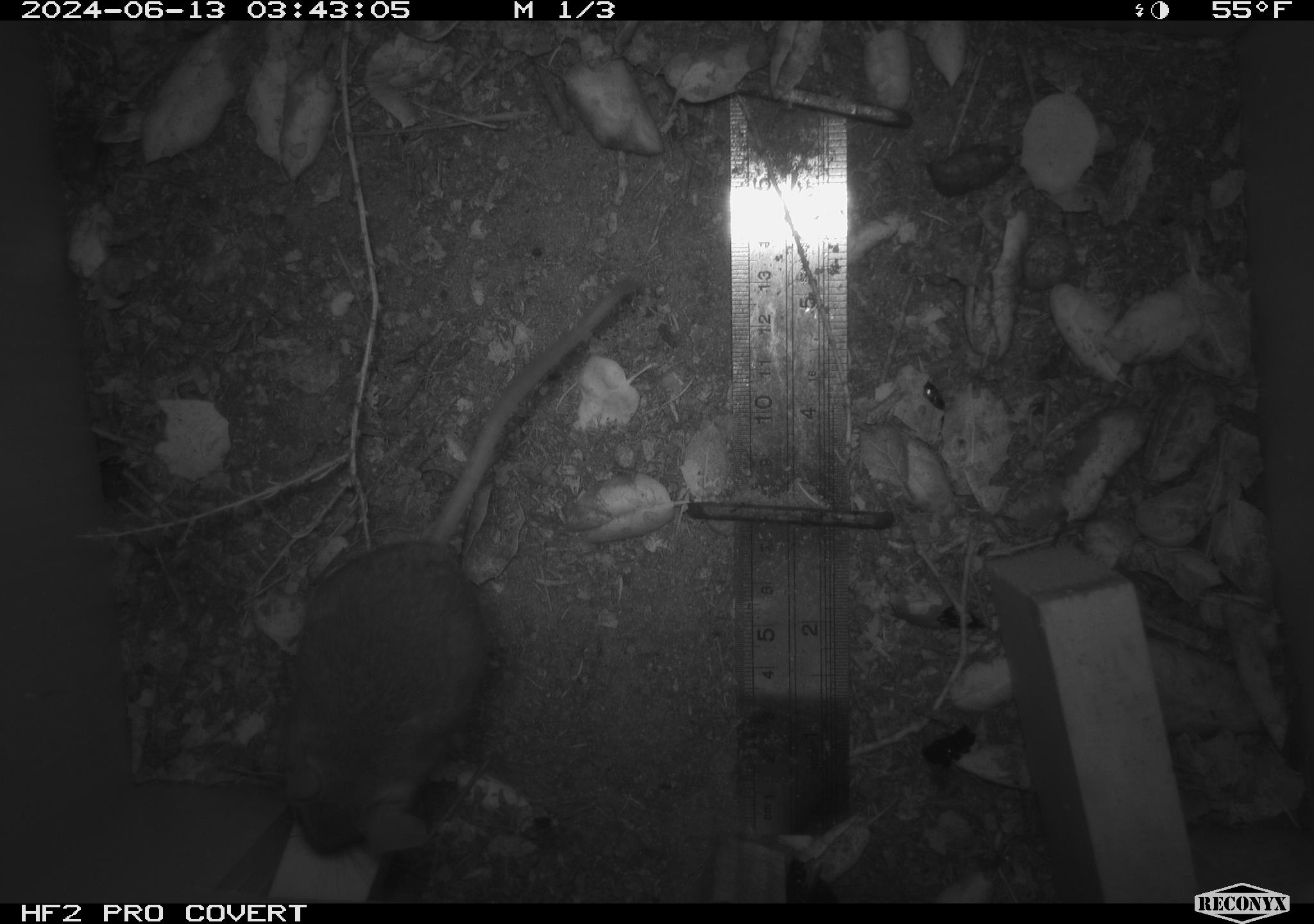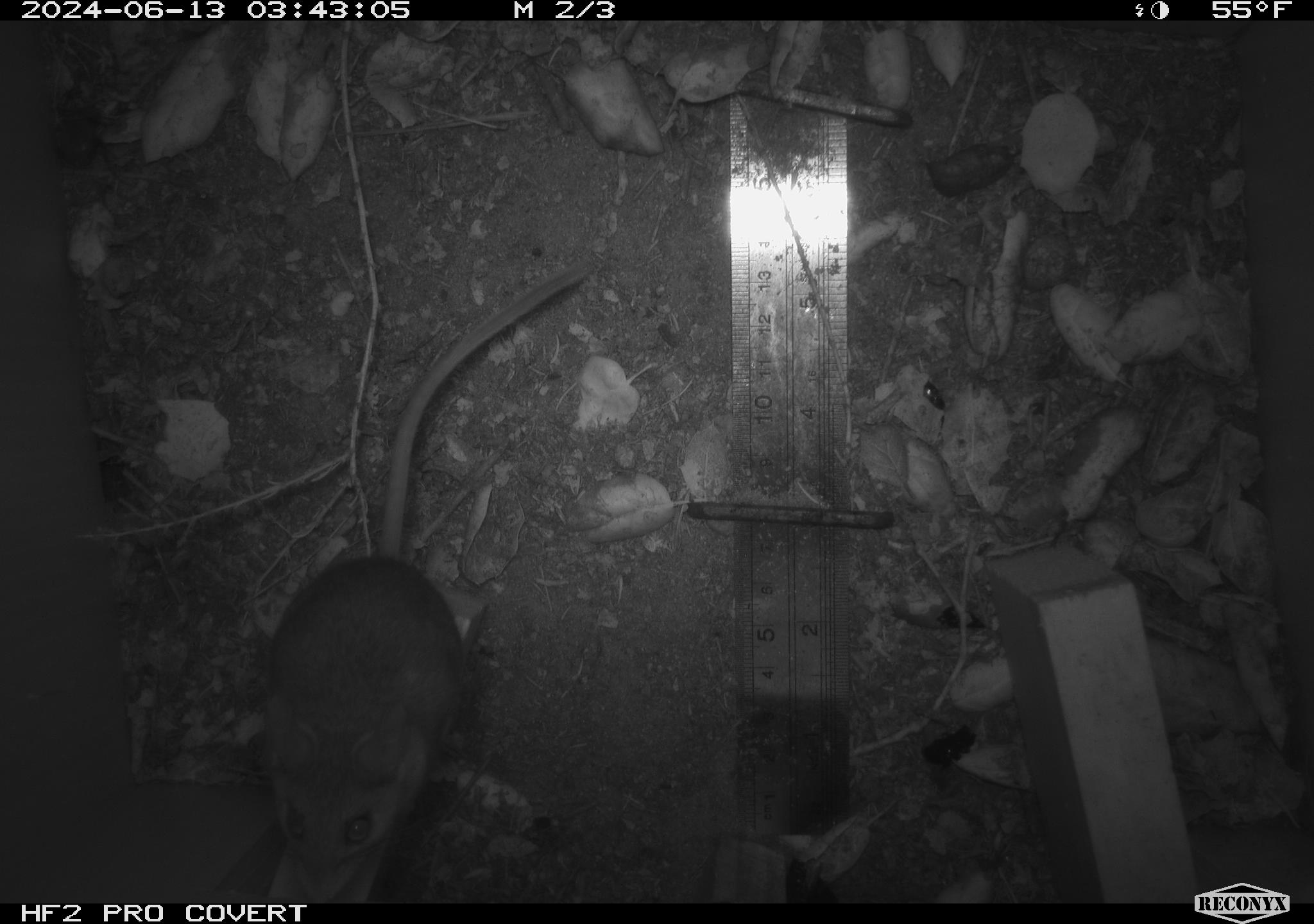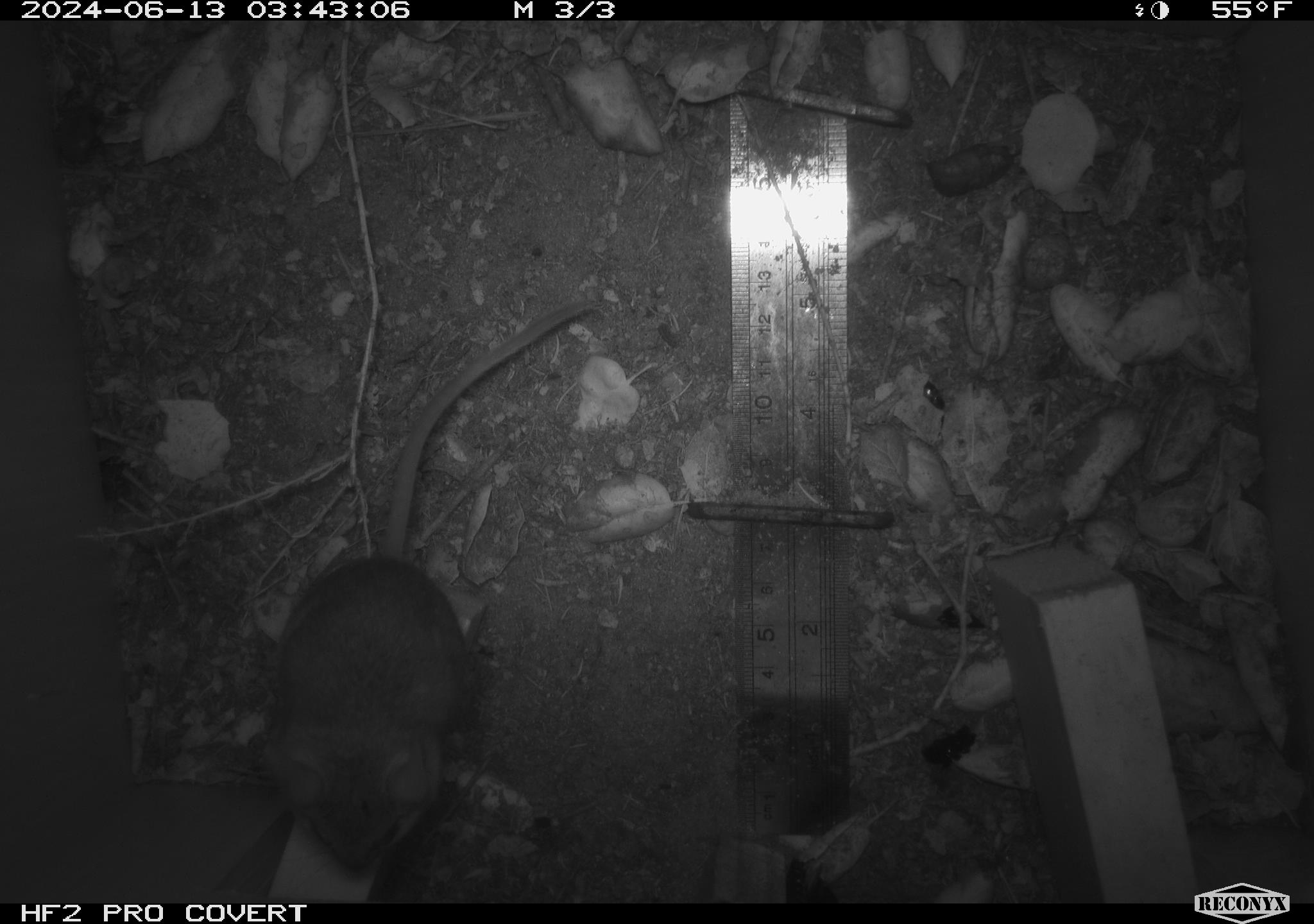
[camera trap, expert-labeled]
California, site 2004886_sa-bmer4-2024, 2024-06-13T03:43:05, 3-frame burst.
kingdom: Animalia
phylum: Chordata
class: Mammalia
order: Rodentia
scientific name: Rodentia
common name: woodrat or rat or mouse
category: woodrat or rat or mouse species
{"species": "woodrat or rat or mouse species (woodrat or rat or mouse) (Rodentia)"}